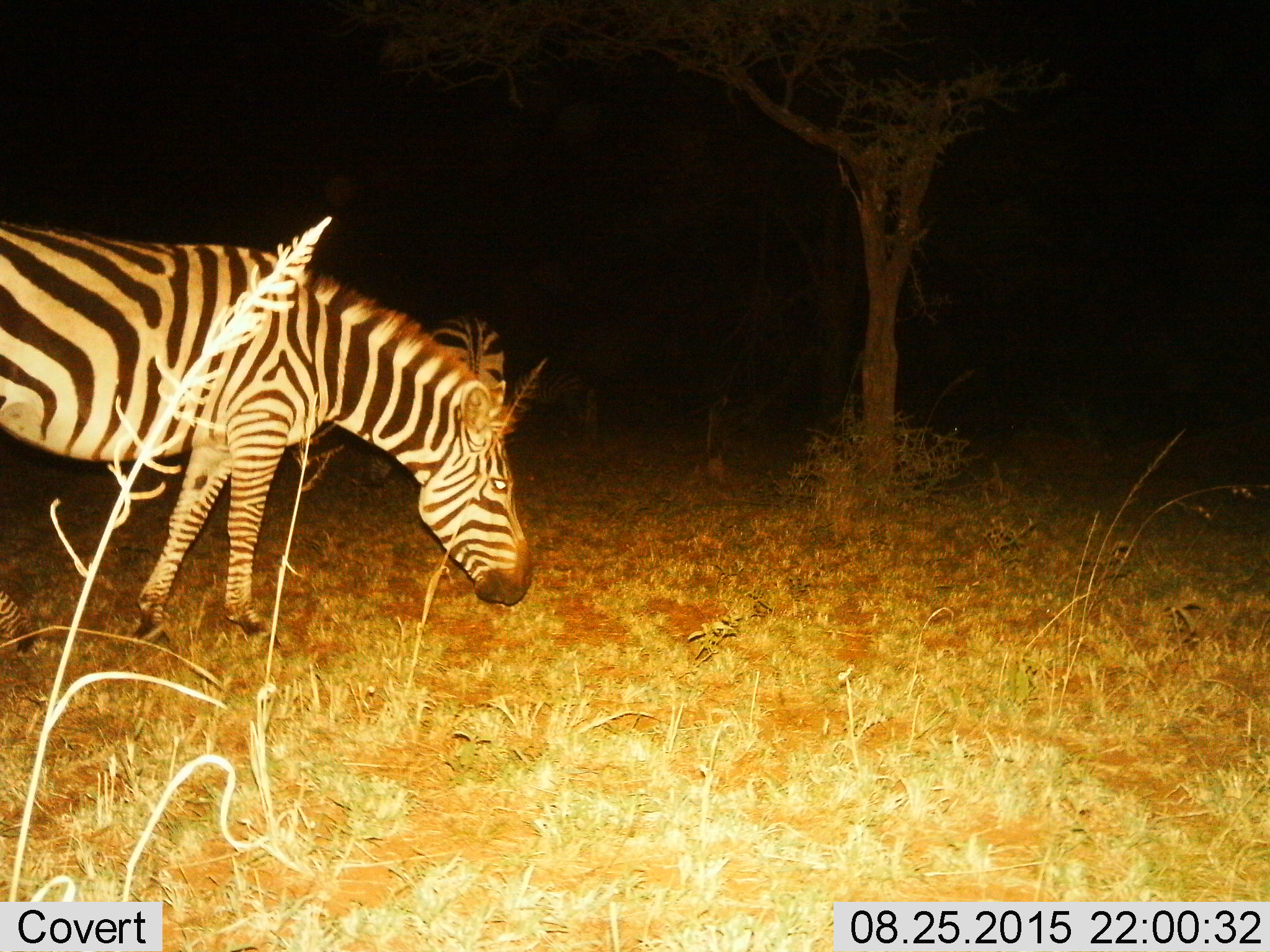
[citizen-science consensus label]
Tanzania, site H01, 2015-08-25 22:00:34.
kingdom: Animalia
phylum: Chordata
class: Mammalia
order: Perissodactyla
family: Equidae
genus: Equus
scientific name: Equus quagga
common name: plains zebra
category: zebra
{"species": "zebra (plains zebra) (Equus quagga)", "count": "1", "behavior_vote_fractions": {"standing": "60%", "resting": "0%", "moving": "20%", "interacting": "10%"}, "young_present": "0%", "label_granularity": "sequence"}